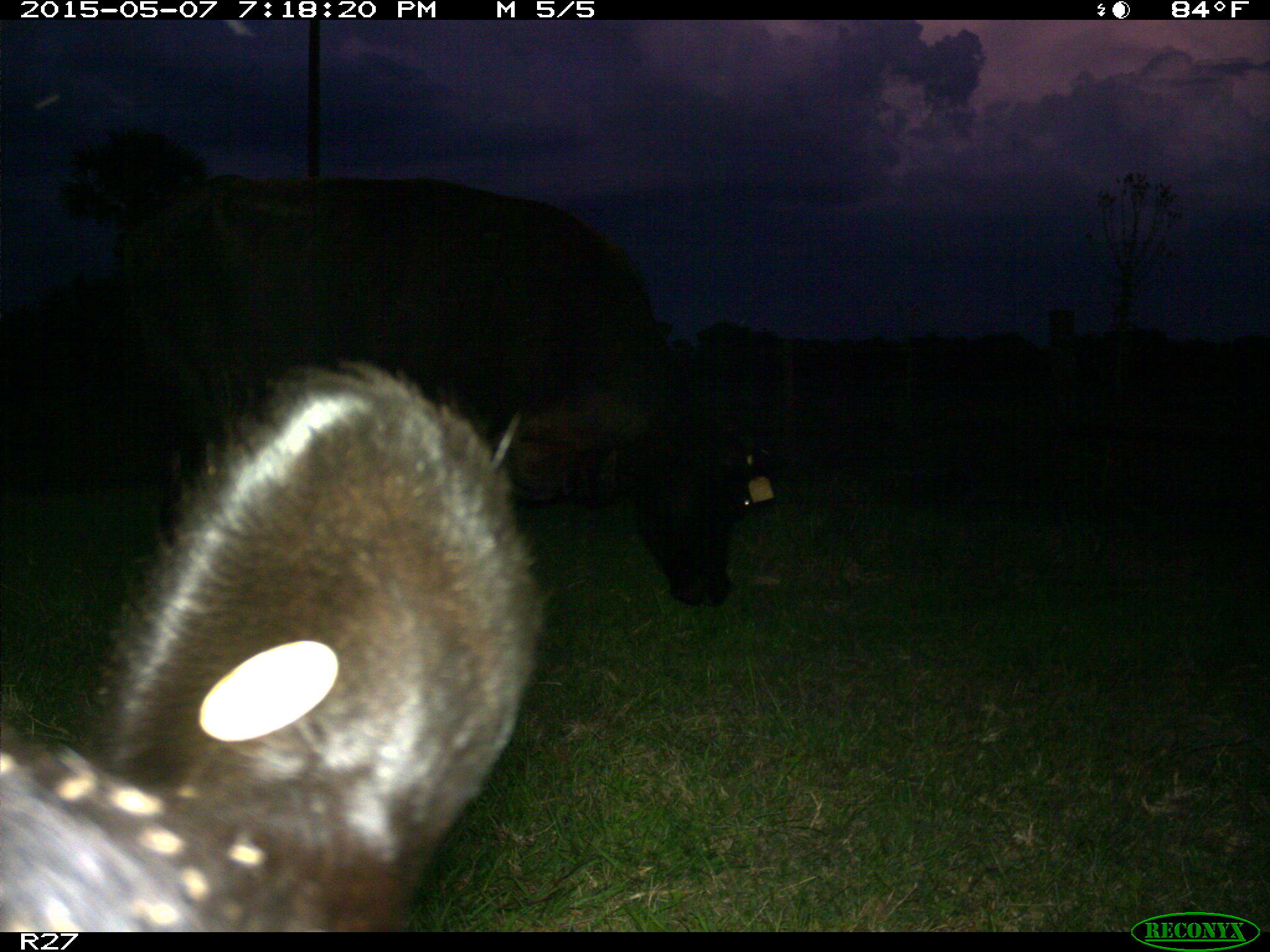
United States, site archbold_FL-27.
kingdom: Animalia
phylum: Chordata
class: Mammalia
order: Artiodactyla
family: Bovidae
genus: Bos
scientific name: Bos taurus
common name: domestic cow